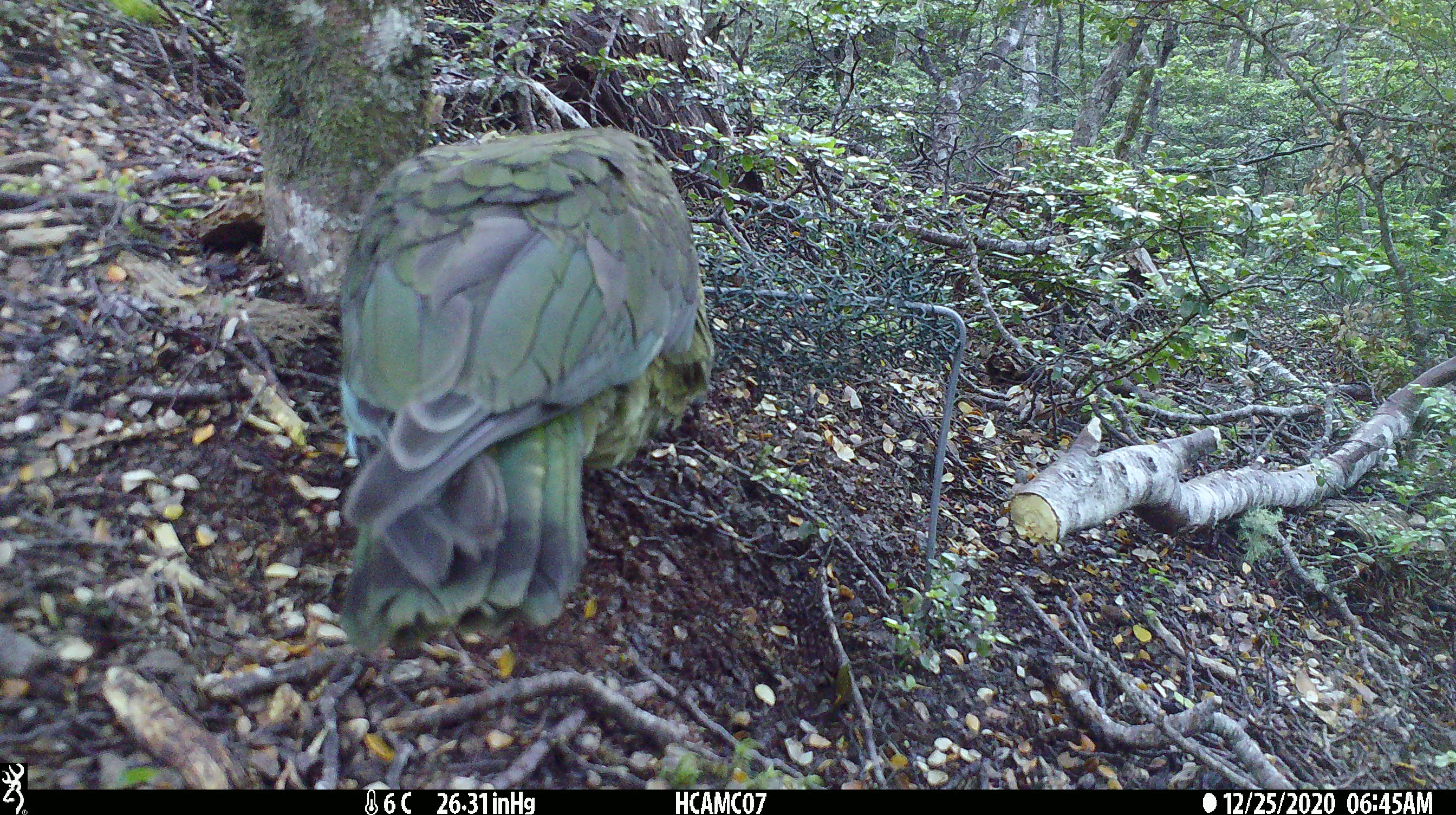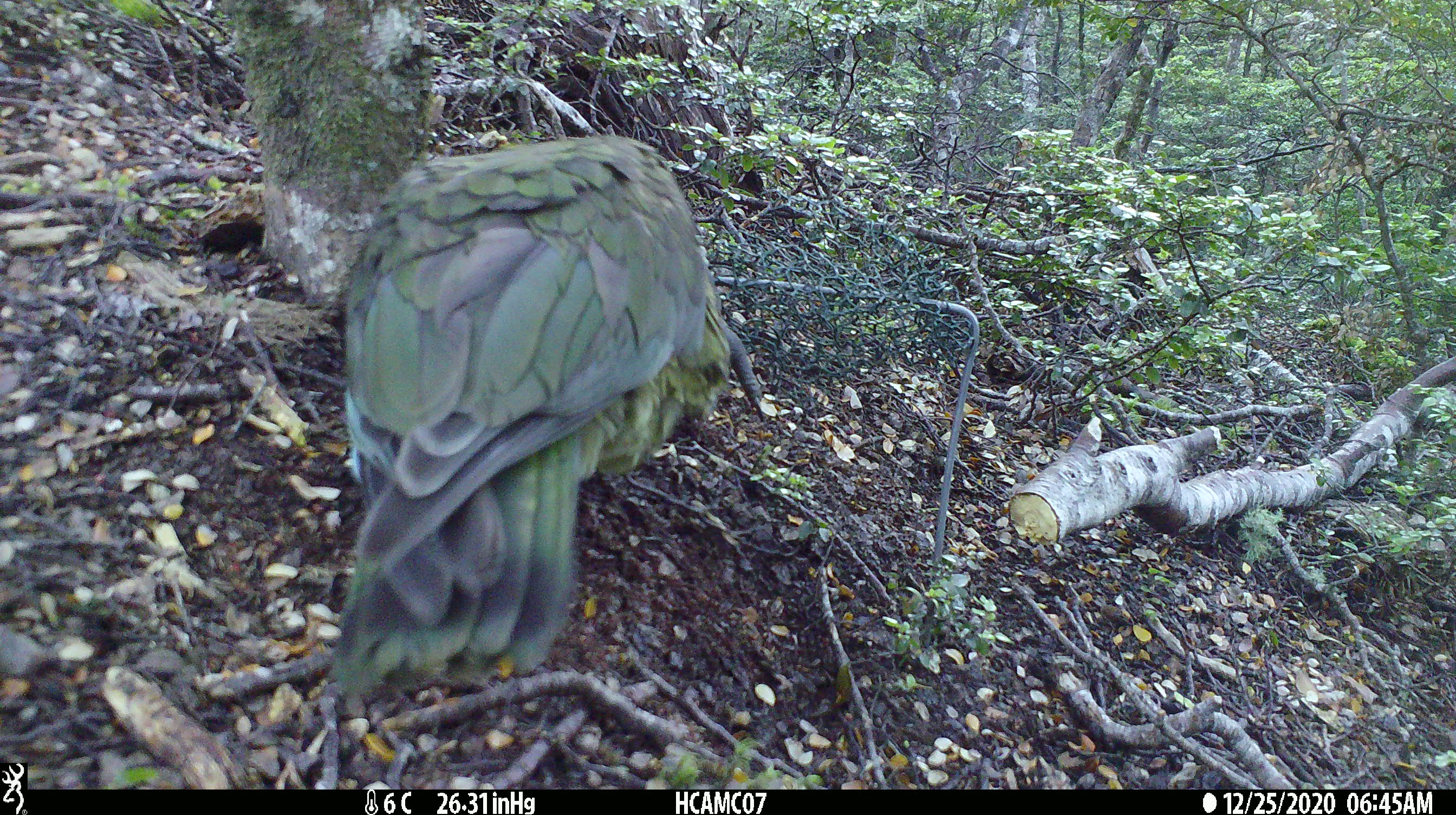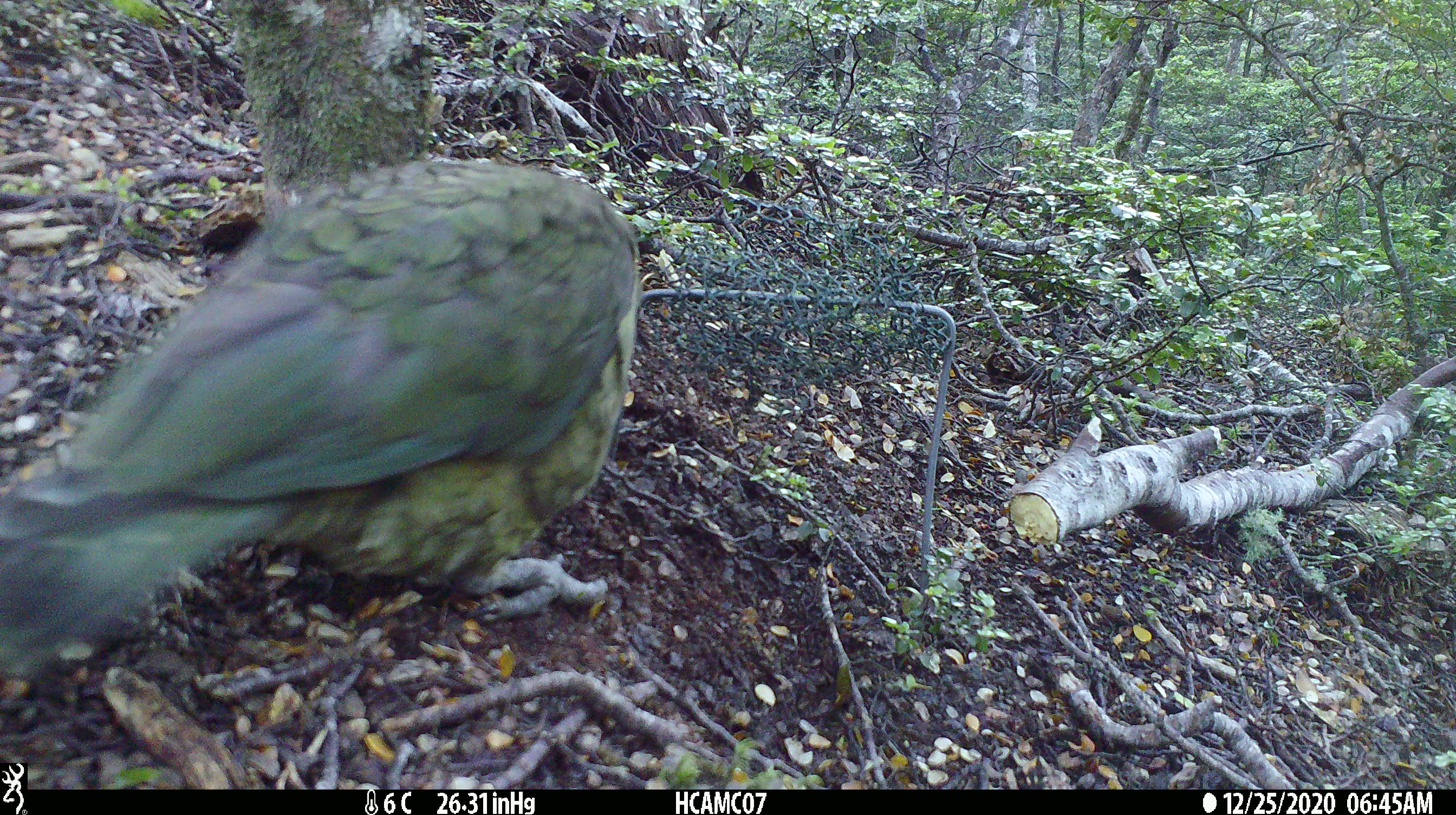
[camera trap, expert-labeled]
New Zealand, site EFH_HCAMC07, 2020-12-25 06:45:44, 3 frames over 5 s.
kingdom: Animalia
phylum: Chordata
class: Aves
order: Psittaciformes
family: Strigopidae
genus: Nestor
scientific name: Nestor notabilis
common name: kea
Kea (Nestor notabilis).